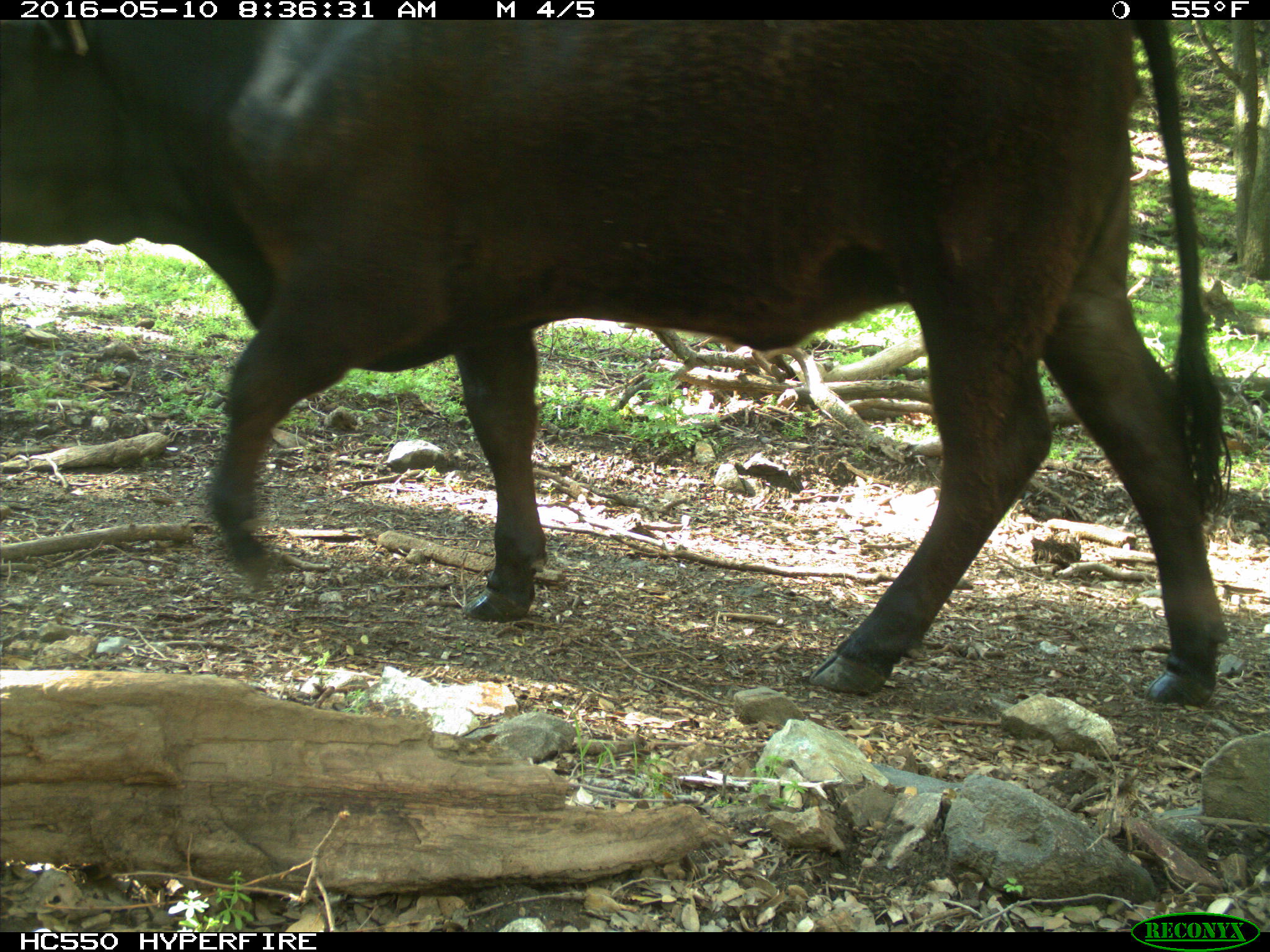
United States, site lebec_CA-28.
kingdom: Animalia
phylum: Chordata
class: Mammalia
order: Artiodactyla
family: Bovidae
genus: Bos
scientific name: Bos taurus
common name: domestic cow